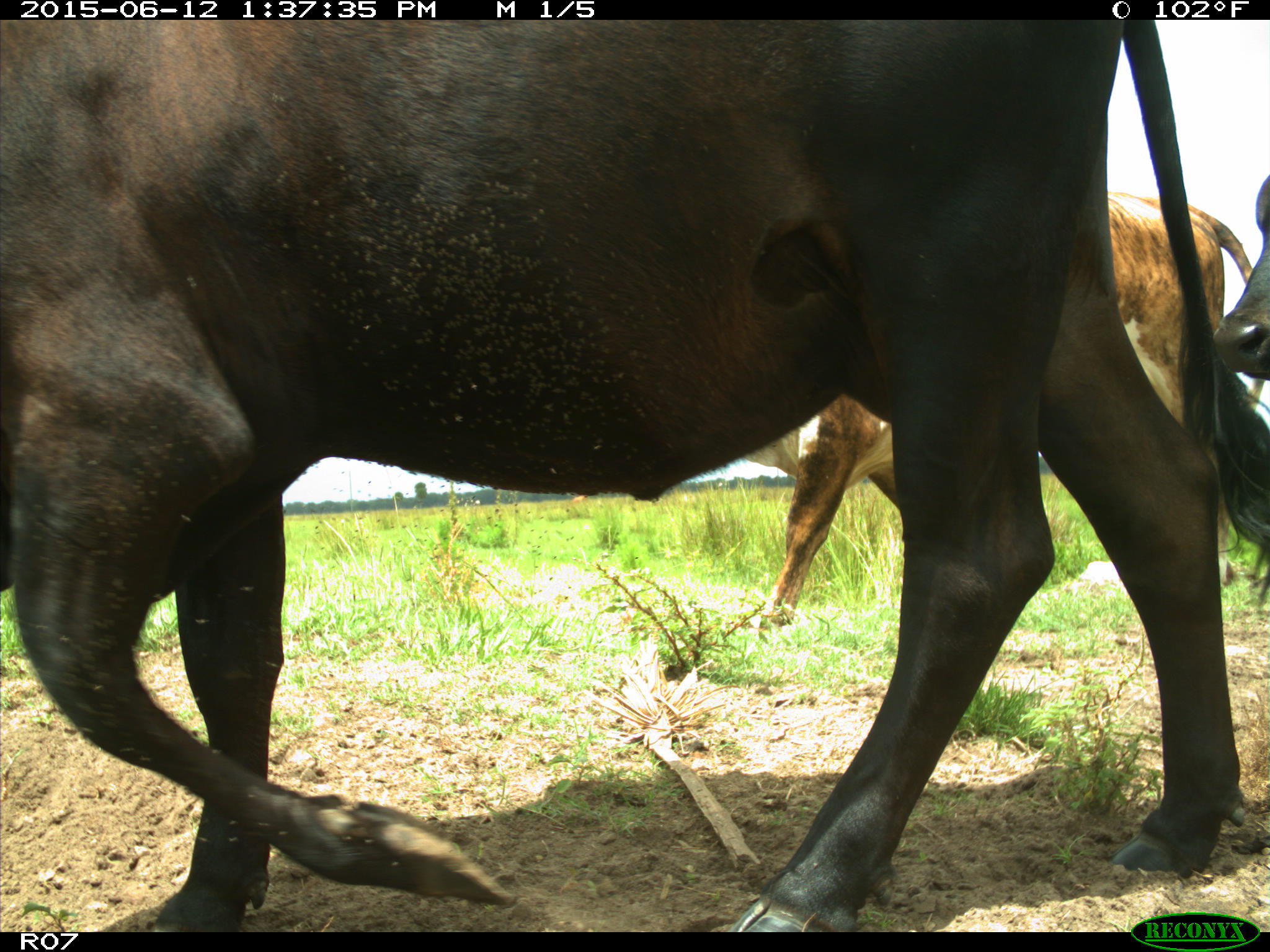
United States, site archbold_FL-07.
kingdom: Animalia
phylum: Chordata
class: Mammalia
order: Artiodactyla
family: Bovidae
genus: Bos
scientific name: Bos taurus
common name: domestic cow